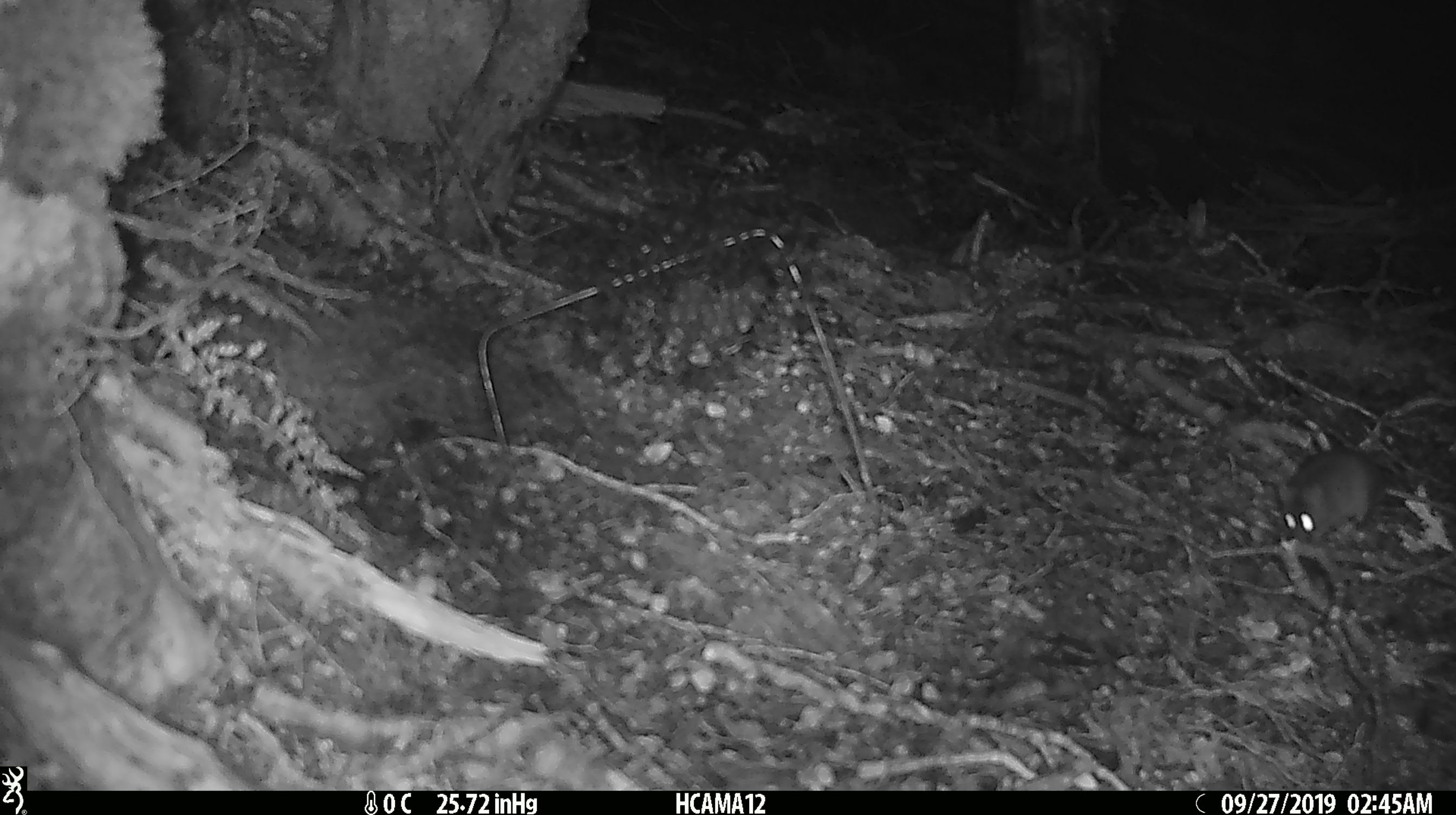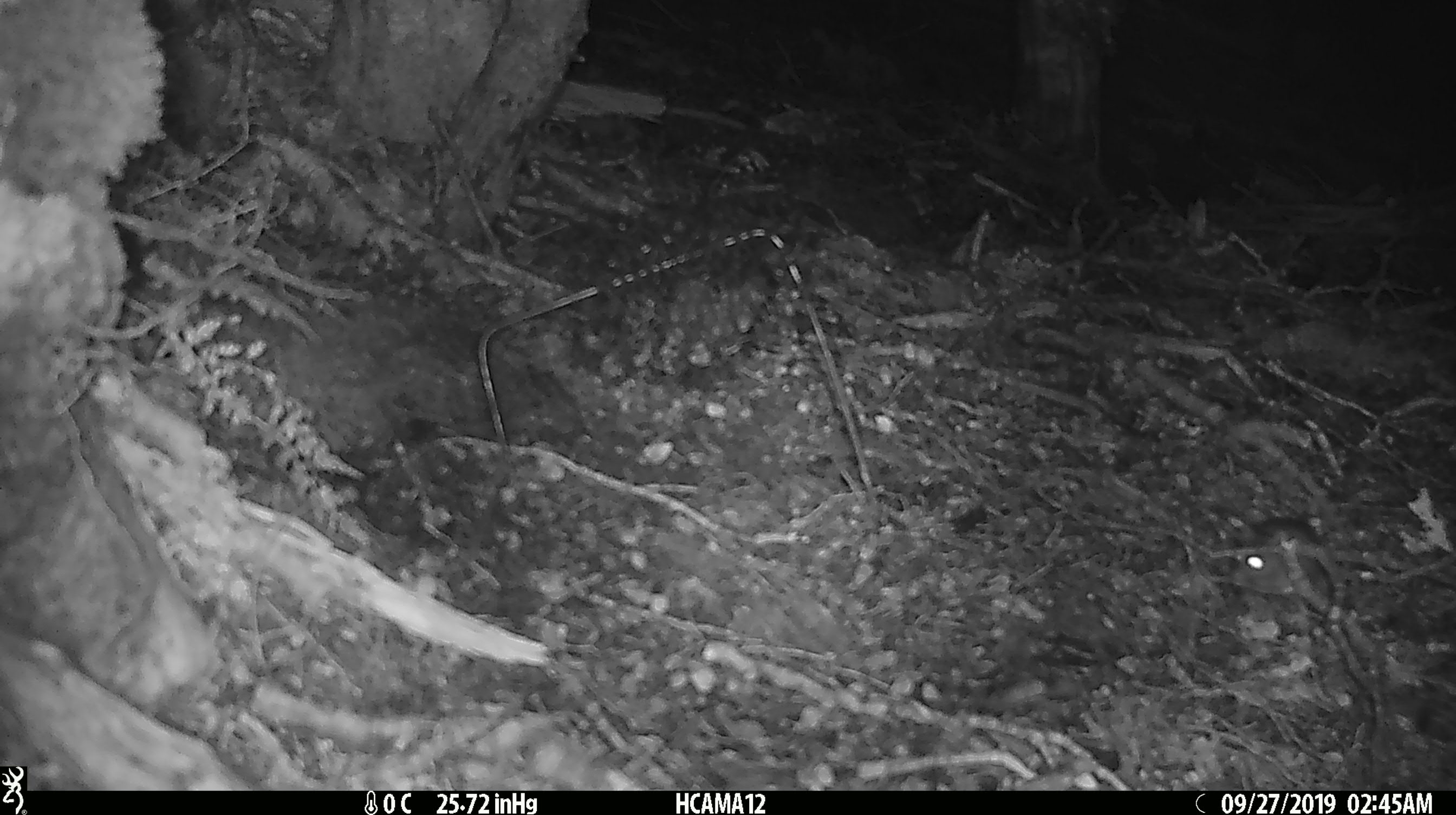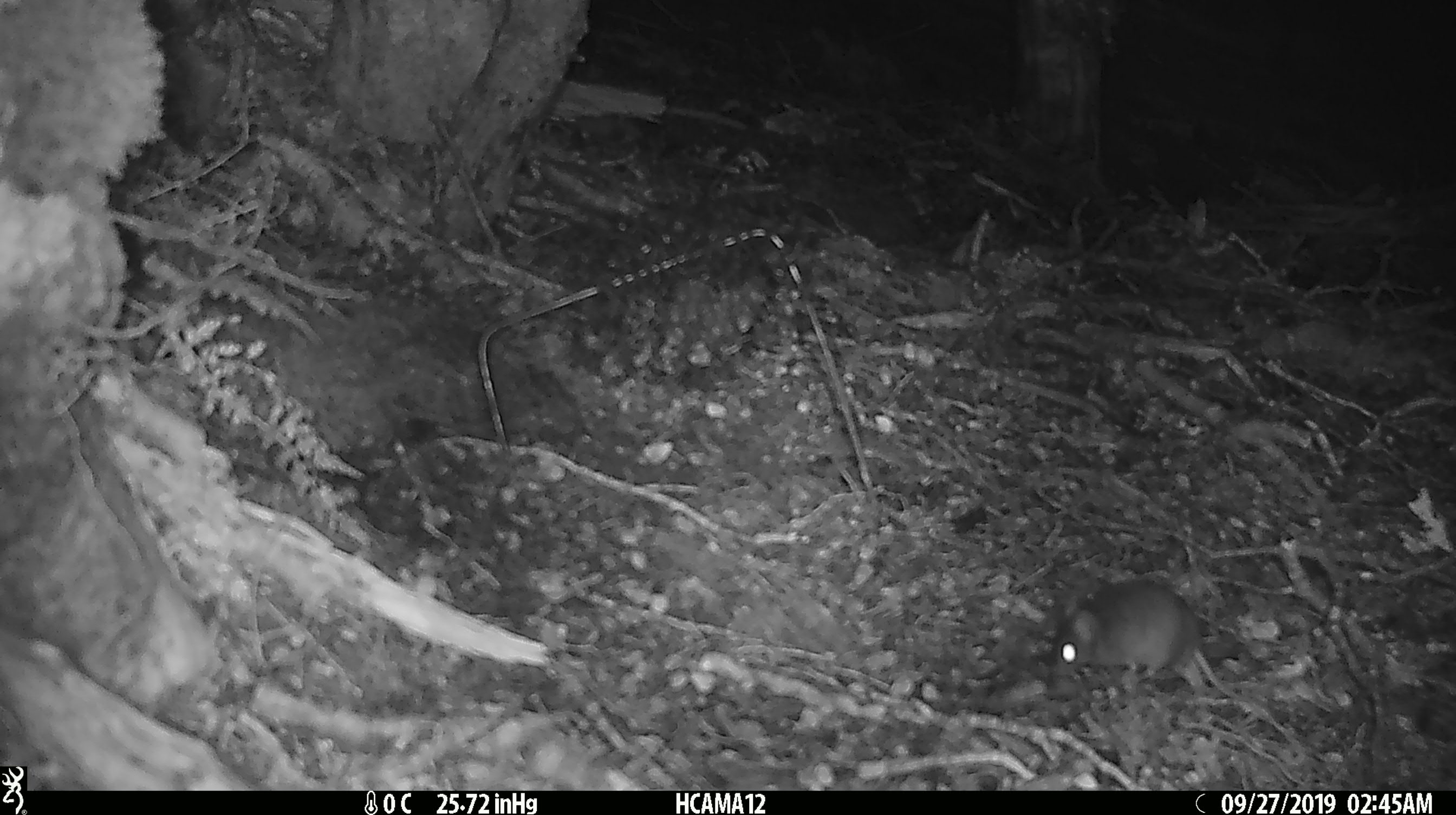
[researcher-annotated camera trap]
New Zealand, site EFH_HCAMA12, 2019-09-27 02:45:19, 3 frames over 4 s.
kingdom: Animalia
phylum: Chordata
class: Mammalia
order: Rodentia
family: Muridae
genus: Mus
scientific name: Mus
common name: mouse